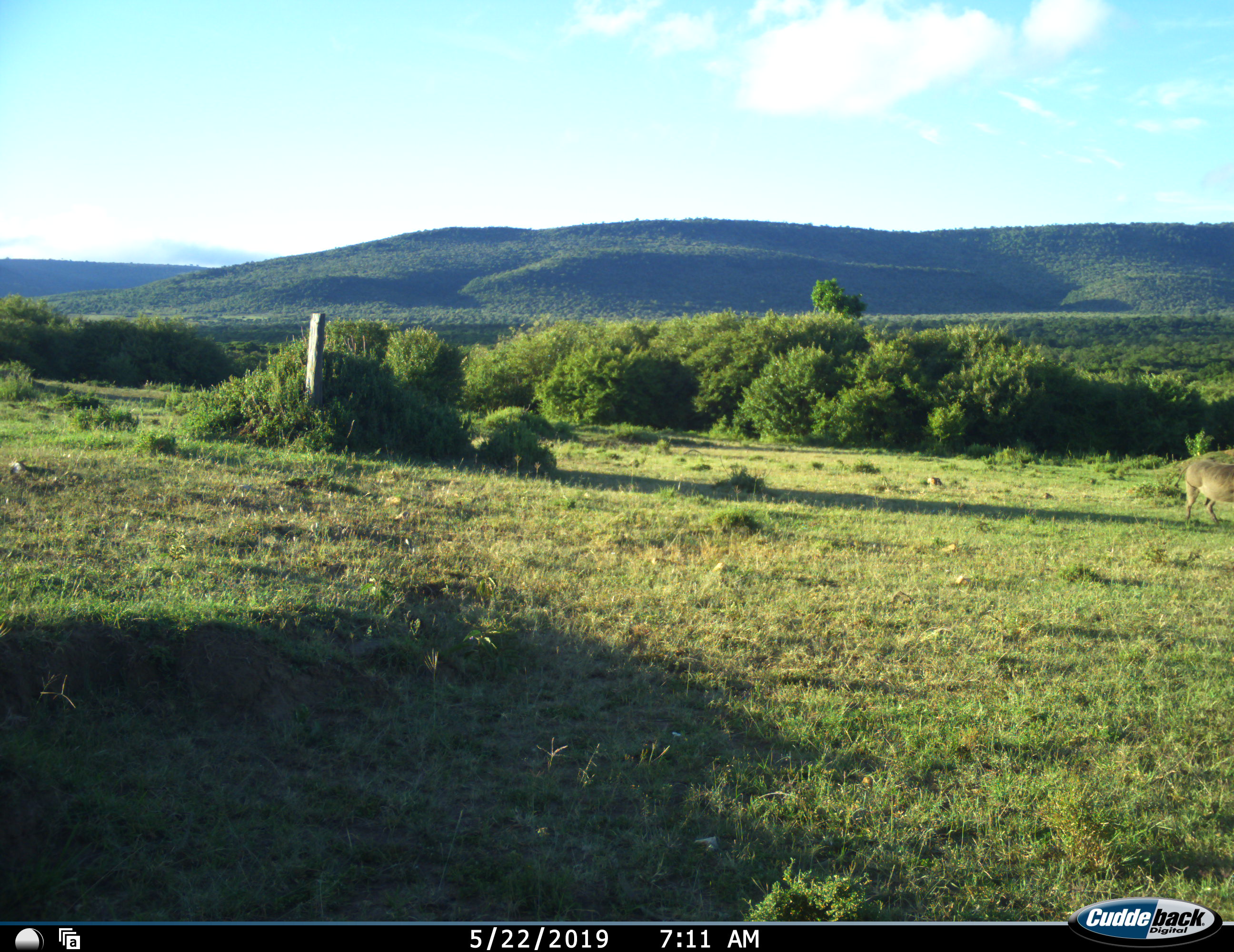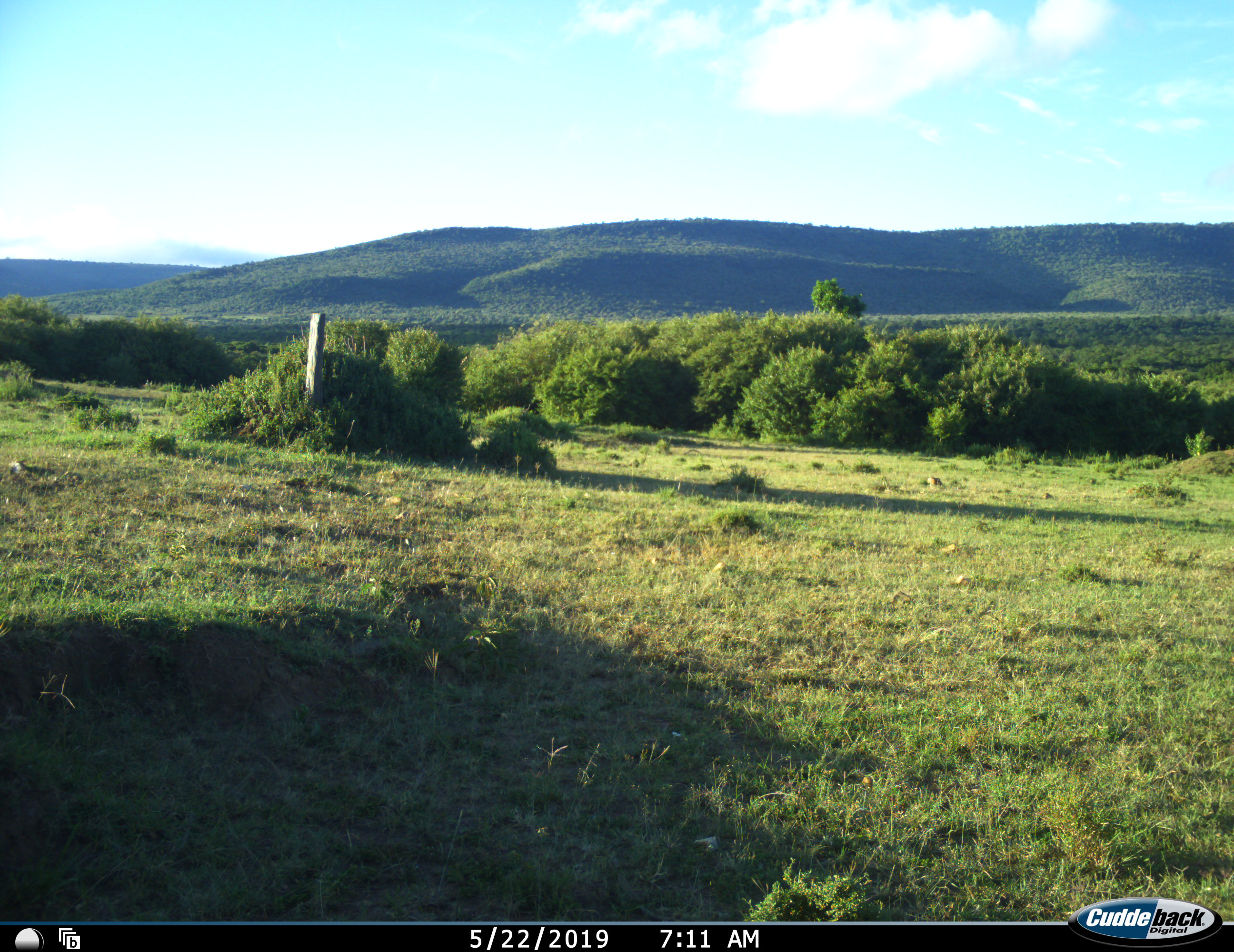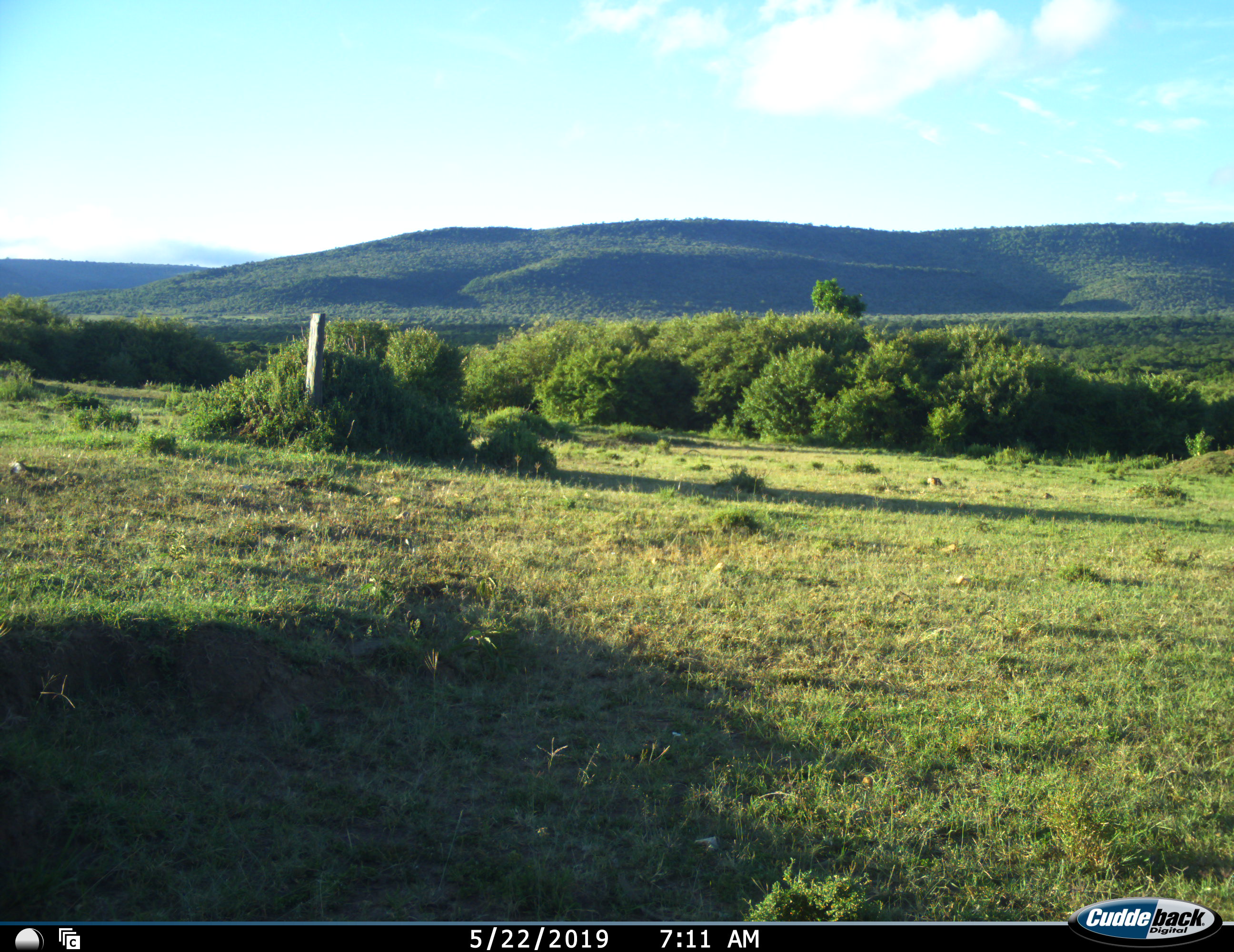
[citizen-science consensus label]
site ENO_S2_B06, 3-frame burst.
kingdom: Animalia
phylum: Chordata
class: Mammalia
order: Artiodactyla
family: Suidae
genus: Phacochoerus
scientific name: Phacochoerus africanus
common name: warthog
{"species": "warthog (Phacochoerus africanus)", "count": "1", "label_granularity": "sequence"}